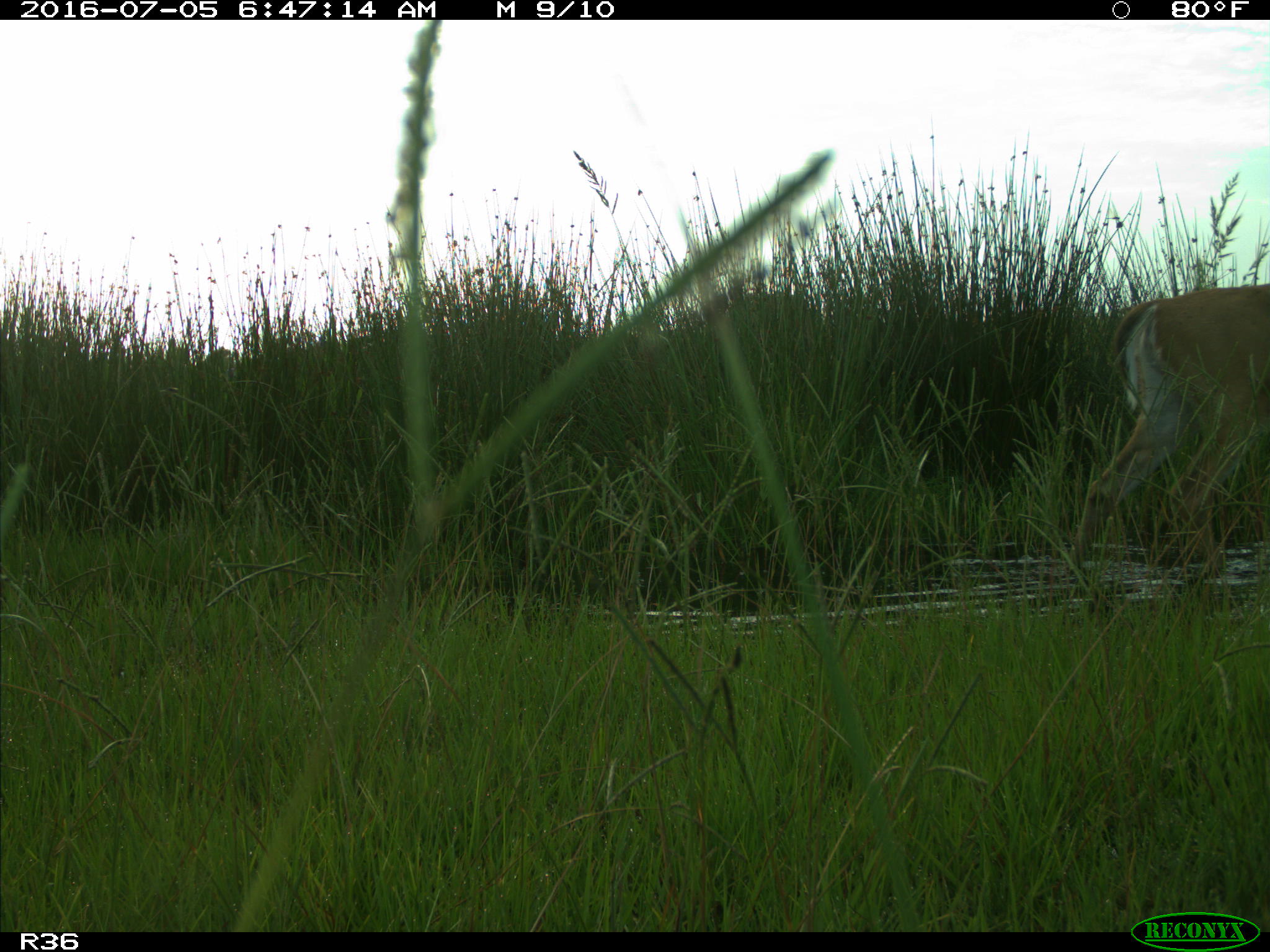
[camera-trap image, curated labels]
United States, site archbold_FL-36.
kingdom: Animalia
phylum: Chordata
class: Mammalia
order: Artiodactyla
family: Cervidae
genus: Odocoileus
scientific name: Odocoileus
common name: deer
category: unidentified deer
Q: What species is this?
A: Unidentified deer (deer) (Odocoileus).